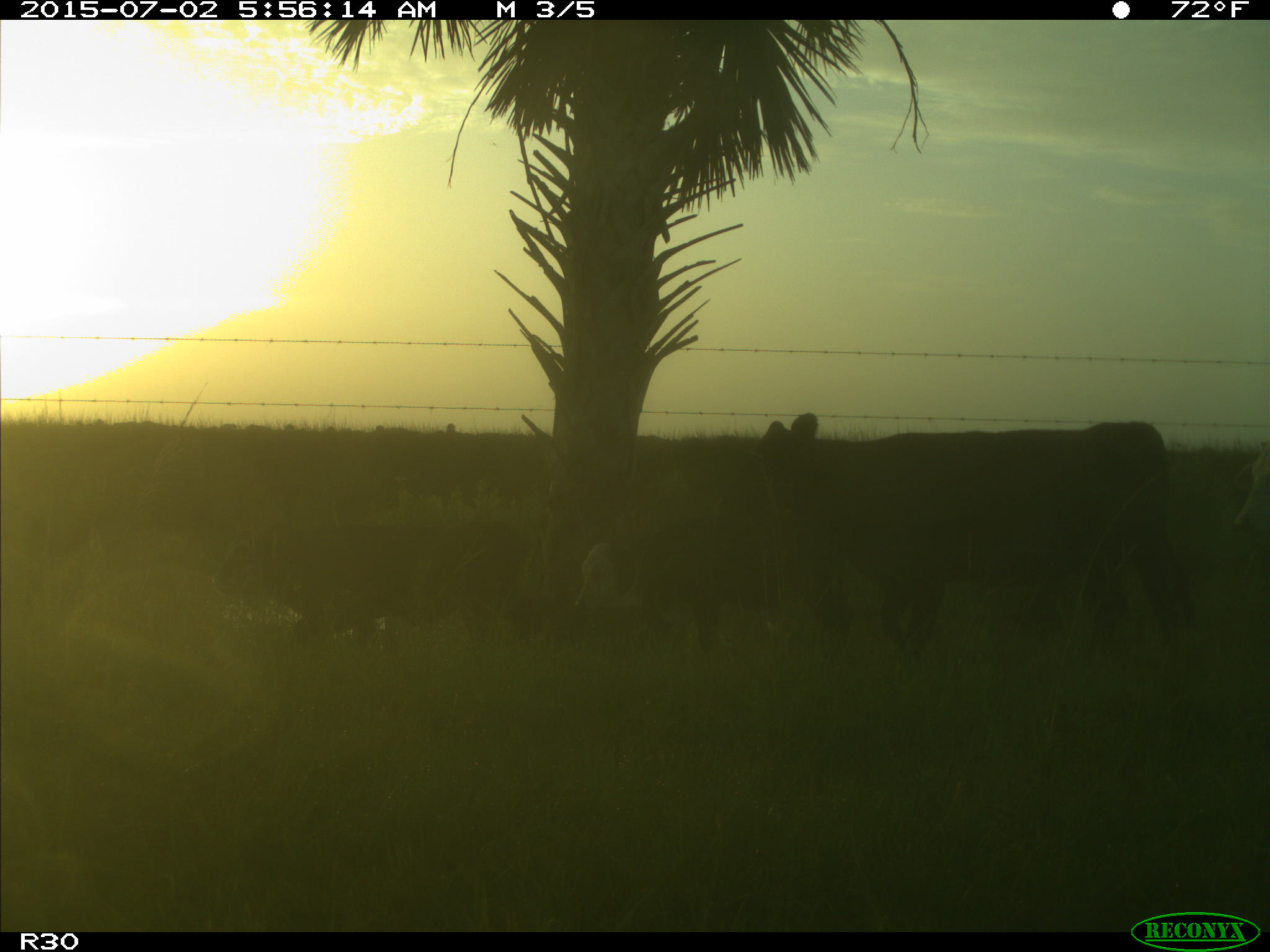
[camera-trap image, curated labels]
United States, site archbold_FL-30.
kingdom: Animalia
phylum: Chordata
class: Mammalia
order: Artiodactyla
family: Bovidae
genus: Bos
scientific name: Bos taurus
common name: domestic cow